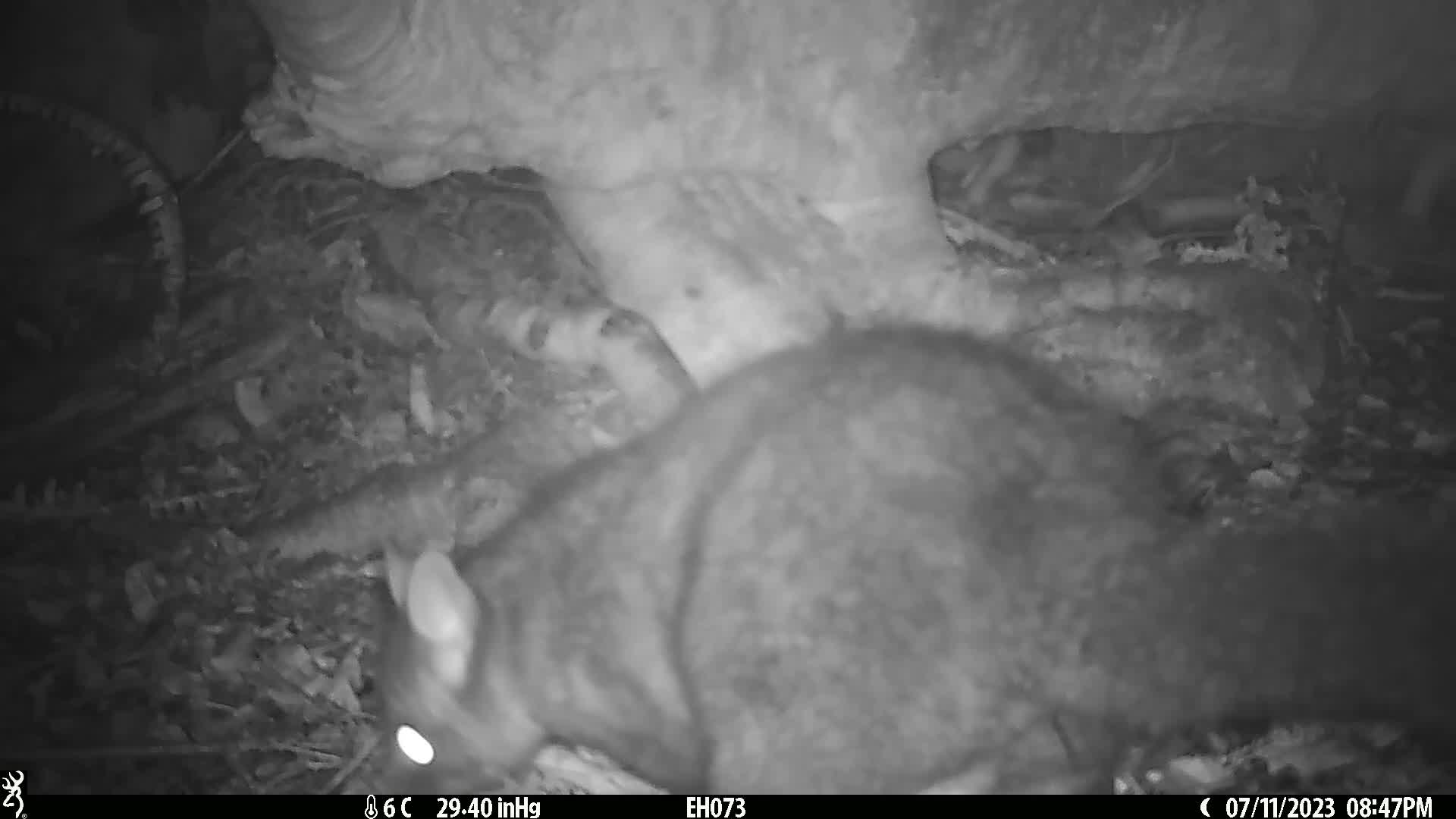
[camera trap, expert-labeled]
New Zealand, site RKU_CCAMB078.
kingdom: Animalia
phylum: Chordata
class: Mammalia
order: Diprotodontia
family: Phalangeridae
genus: Trichosurus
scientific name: Trichosurus vulpecula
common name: common brushtail possum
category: possum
Possum (common brushtail possum) (Trichosurus vulpecula).